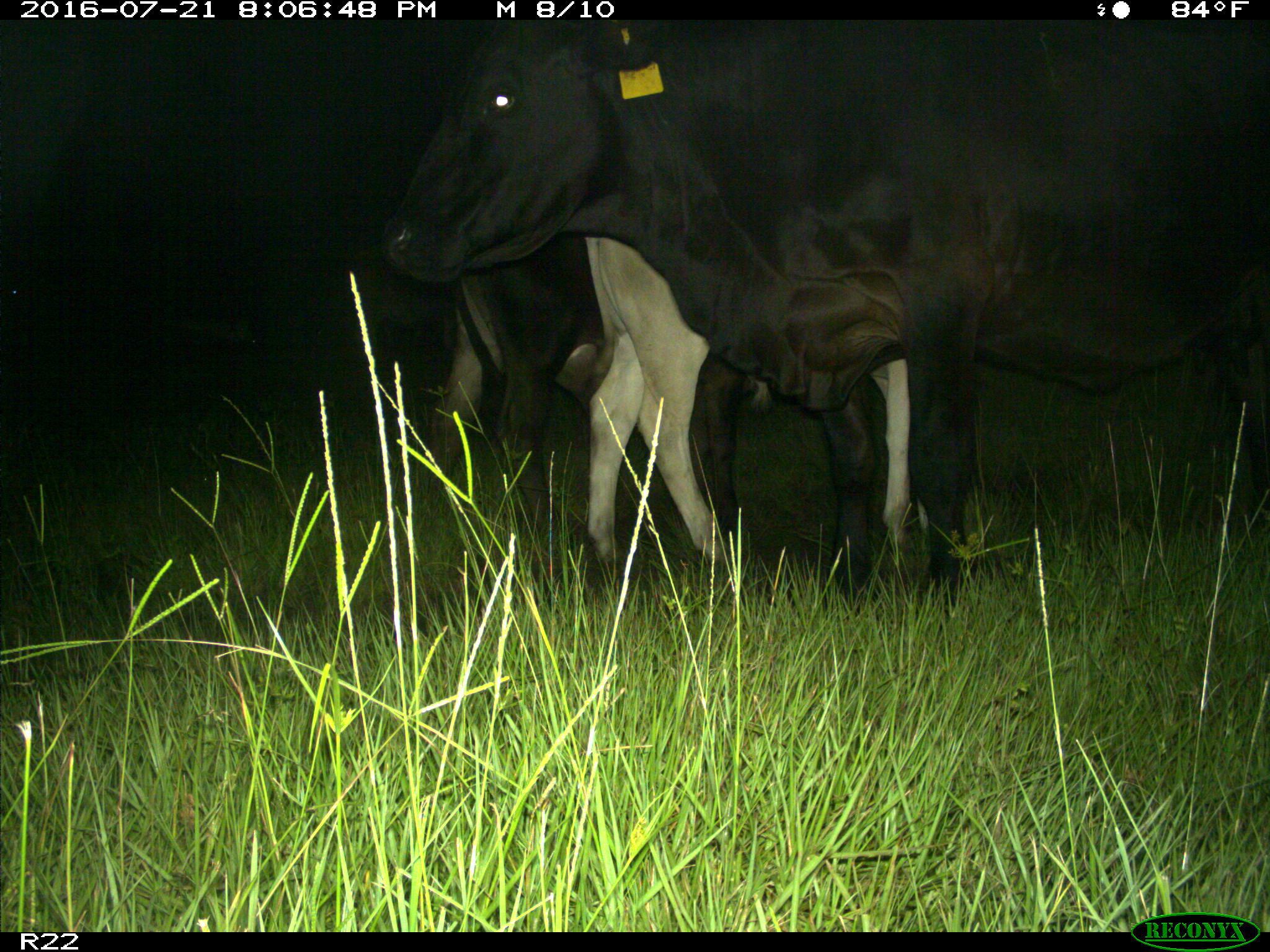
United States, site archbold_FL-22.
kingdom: Animalia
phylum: Chordata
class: Mammalia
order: Artiodactyla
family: Bovidae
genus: Bos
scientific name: Bos taurus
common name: domestic cow